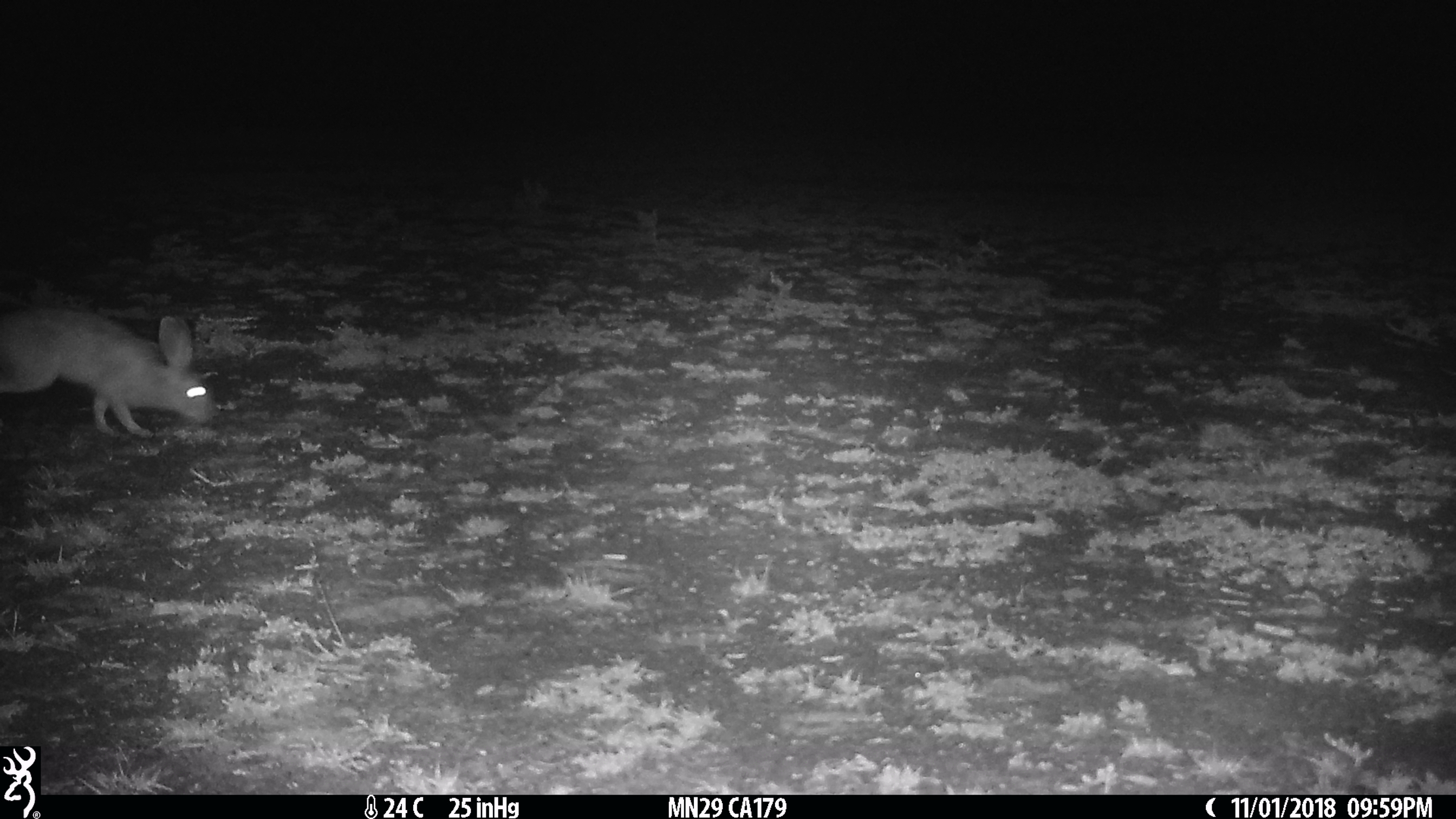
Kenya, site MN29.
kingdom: Animalia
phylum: Chordata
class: Mammalia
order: Lagomorpha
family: Leporidae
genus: Lepus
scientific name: Lepus capensis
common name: cape hare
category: hare